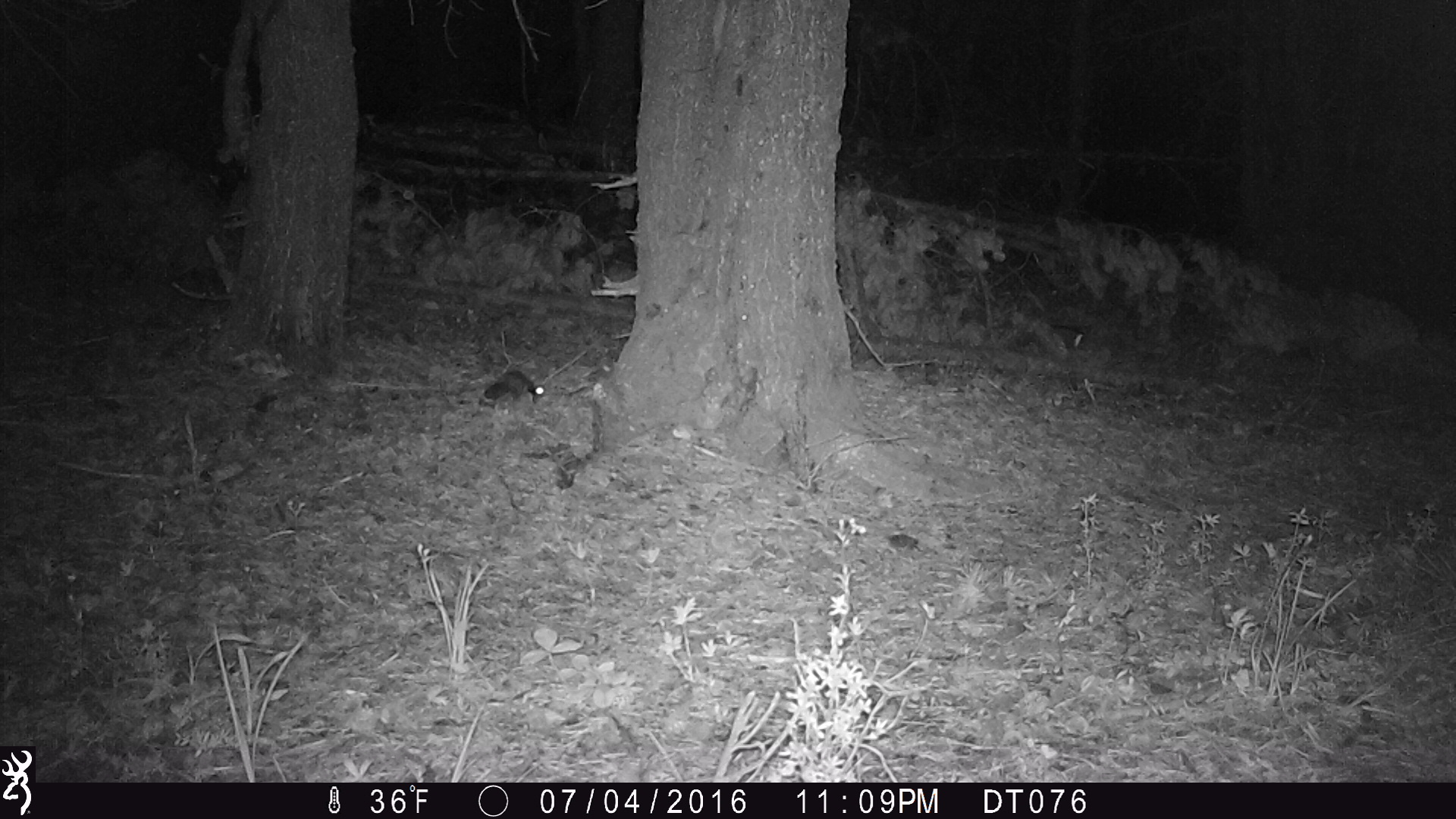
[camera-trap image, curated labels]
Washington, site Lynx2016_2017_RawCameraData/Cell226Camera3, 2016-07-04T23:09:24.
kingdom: Animalia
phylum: Chordata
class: Mammalia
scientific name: Mammalia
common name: small mammal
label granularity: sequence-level